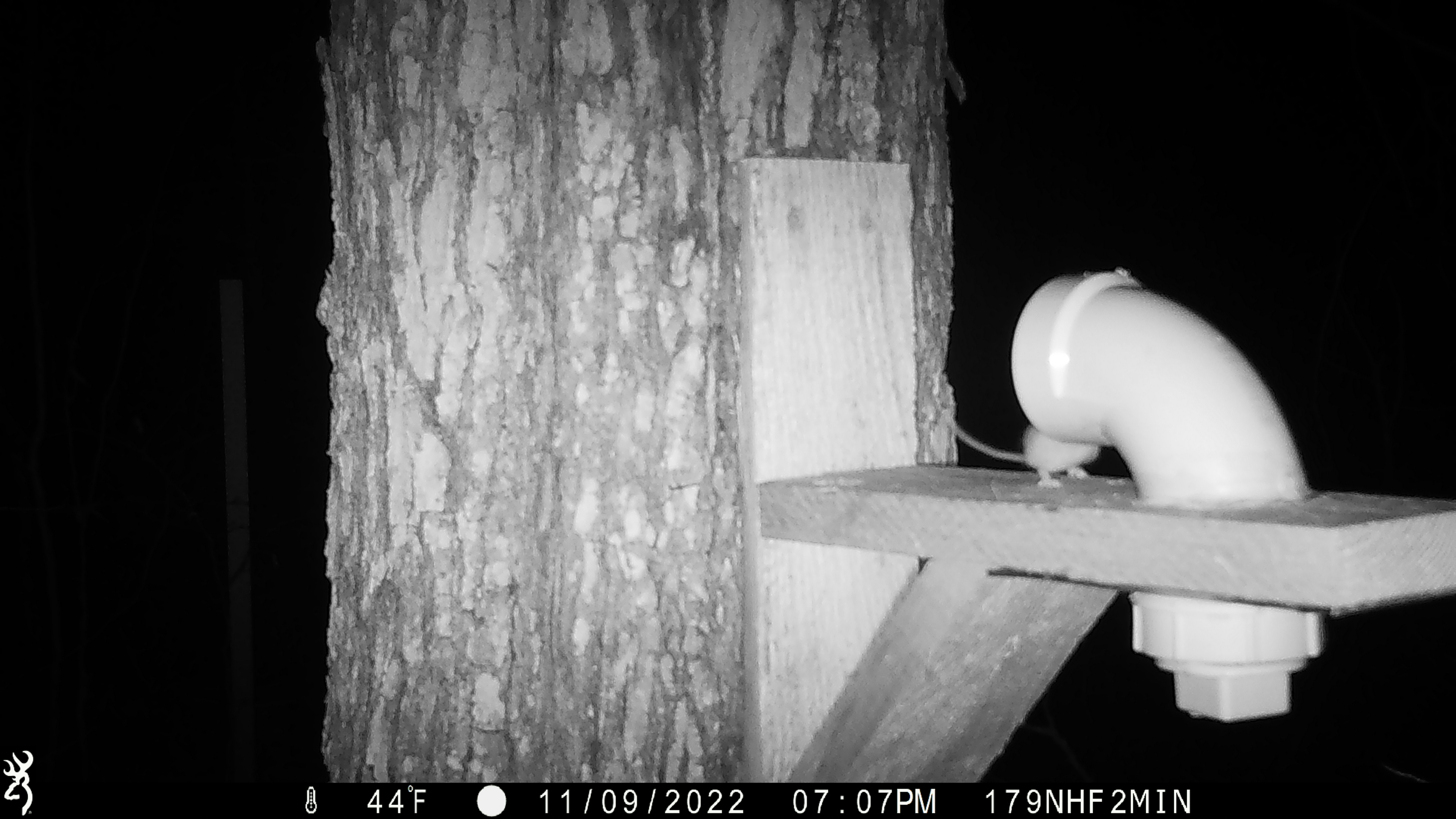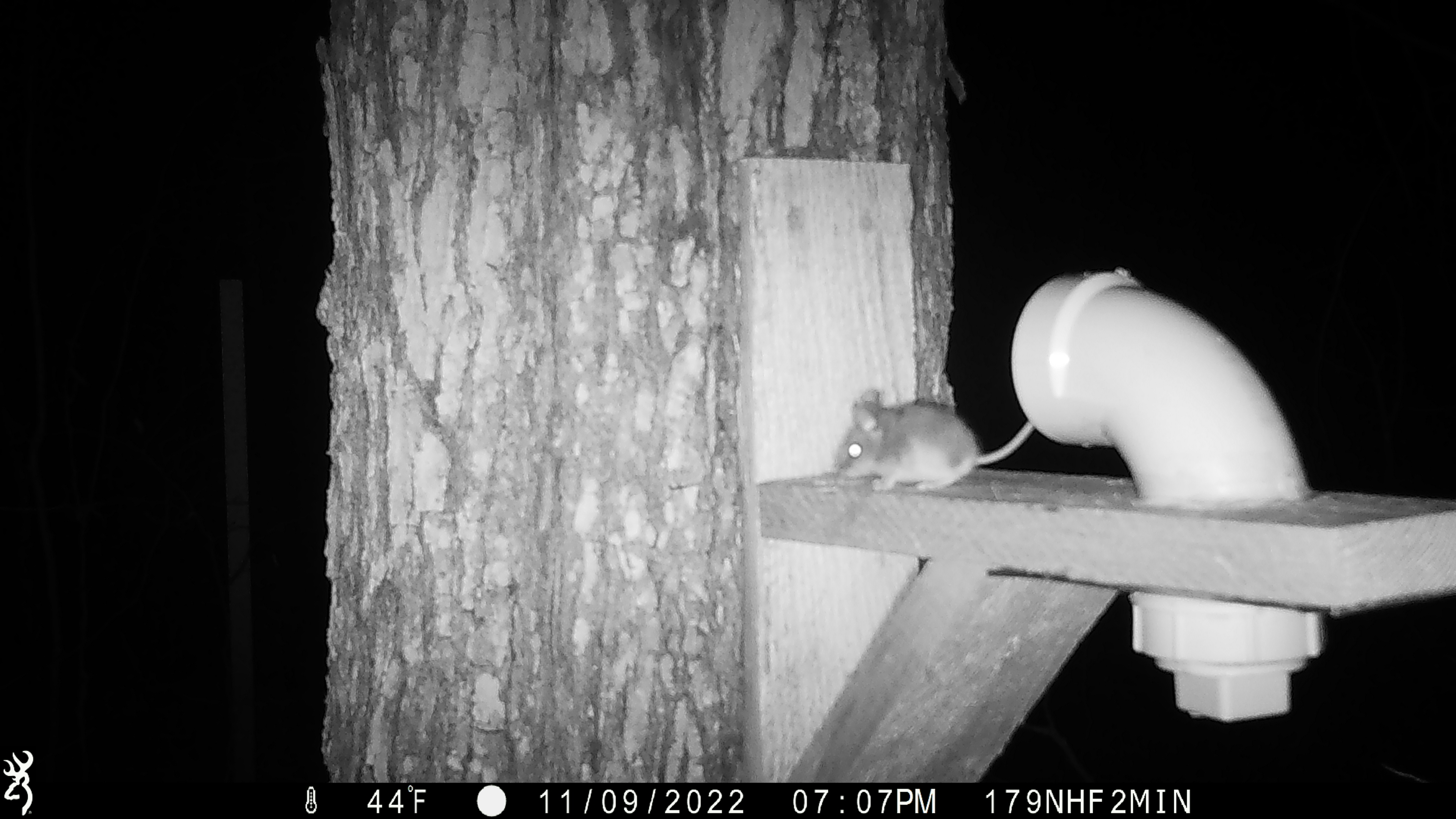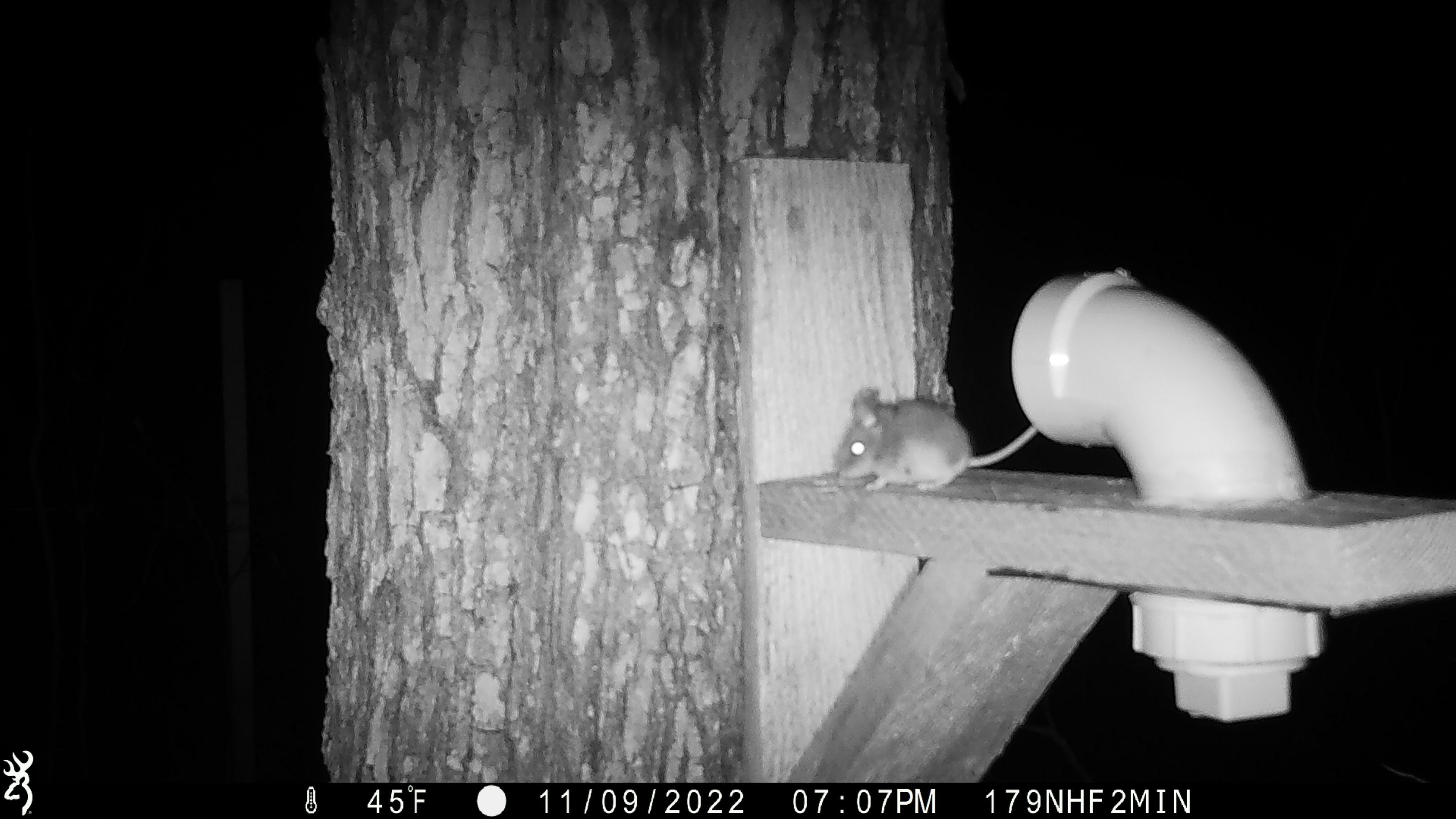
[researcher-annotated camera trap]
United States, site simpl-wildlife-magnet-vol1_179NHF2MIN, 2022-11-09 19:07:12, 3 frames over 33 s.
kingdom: Animalia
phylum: Chordata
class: Mammalia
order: Rodentia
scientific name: Rodentia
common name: mouse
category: mouse sp.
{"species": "mouse sp. (mouse) (Rodentia)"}